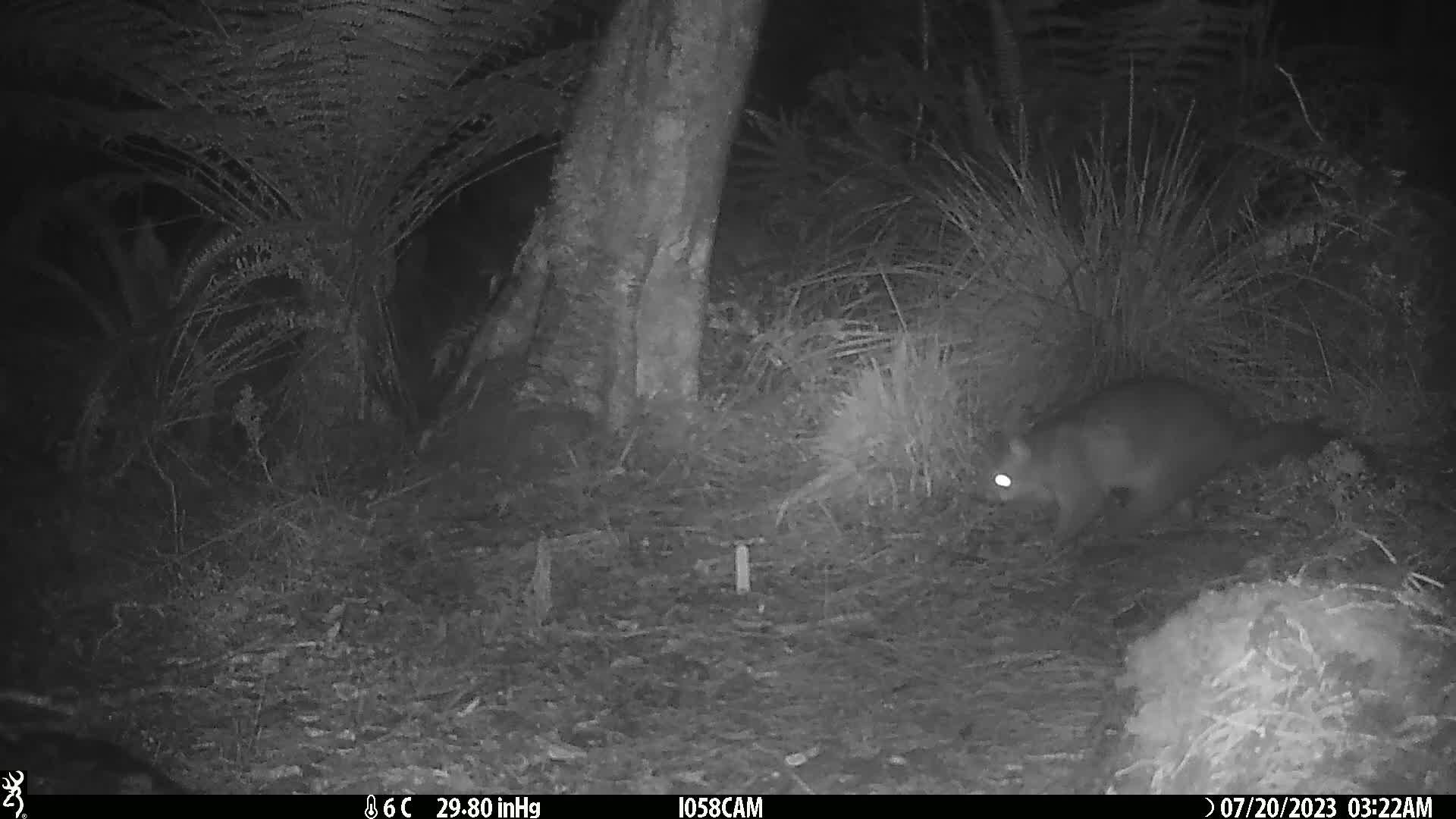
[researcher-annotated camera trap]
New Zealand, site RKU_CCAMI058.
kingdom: Animalia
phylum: Chordata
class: Mammalia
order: Diprotodontia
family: Phalangeridae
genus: Trichosurus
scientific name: Trichosurus vulpecula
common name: common brushtail possum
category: possum